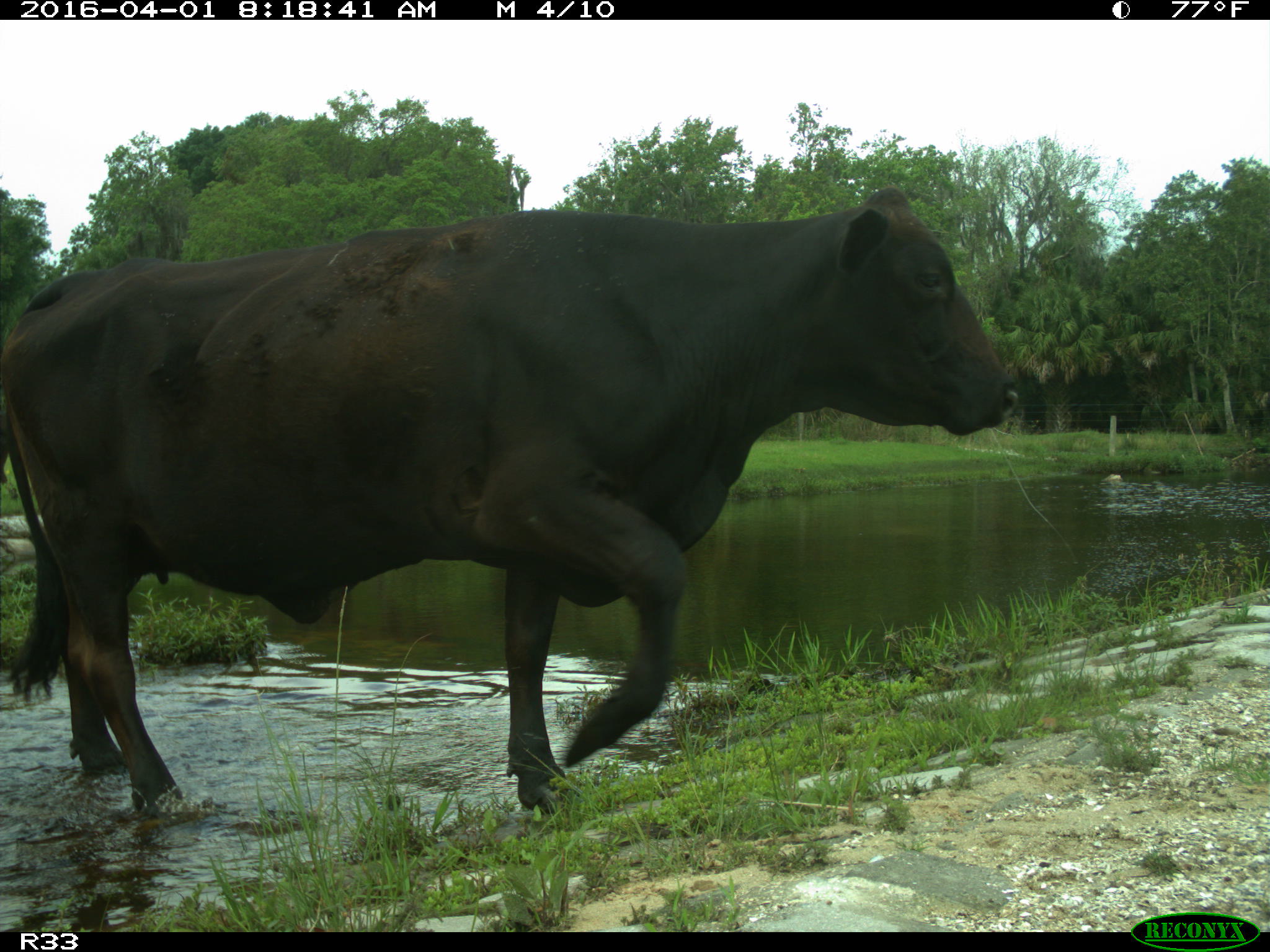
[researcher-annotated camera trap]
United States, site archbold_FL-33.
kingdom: Animalia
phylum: Chordata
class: Mammalia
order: Artiodactyla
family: Bovidae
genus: Bos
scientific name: Bos taurus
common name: domestic cow